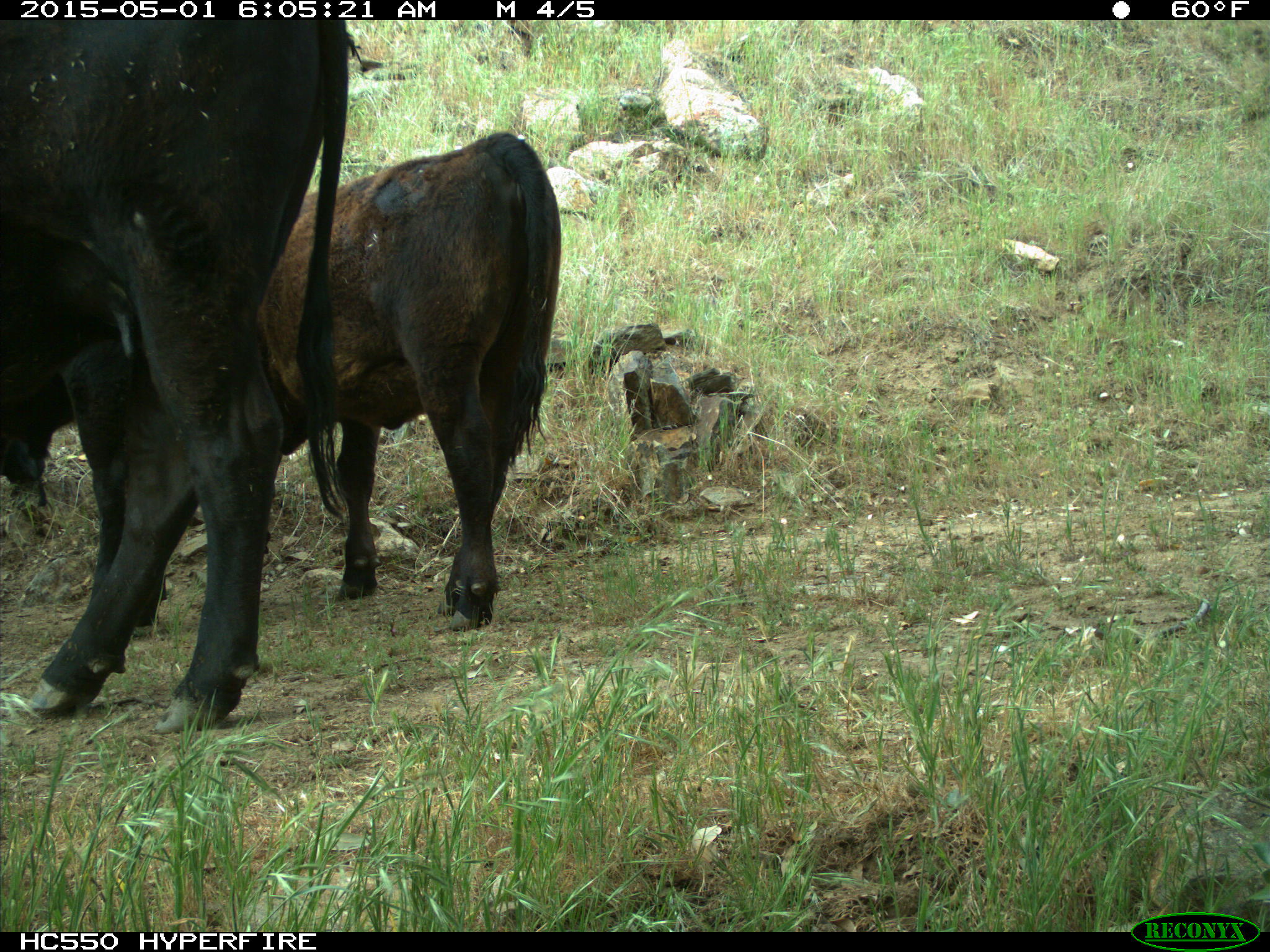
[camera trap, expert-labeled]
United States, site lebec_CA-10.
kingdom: Animalia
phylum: Chordata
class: Mammalia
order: Artiodactyla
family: Bovidae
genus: Bos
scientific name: Bos taurus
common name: domestic cow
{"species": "Bos taurus (domestic cow)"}